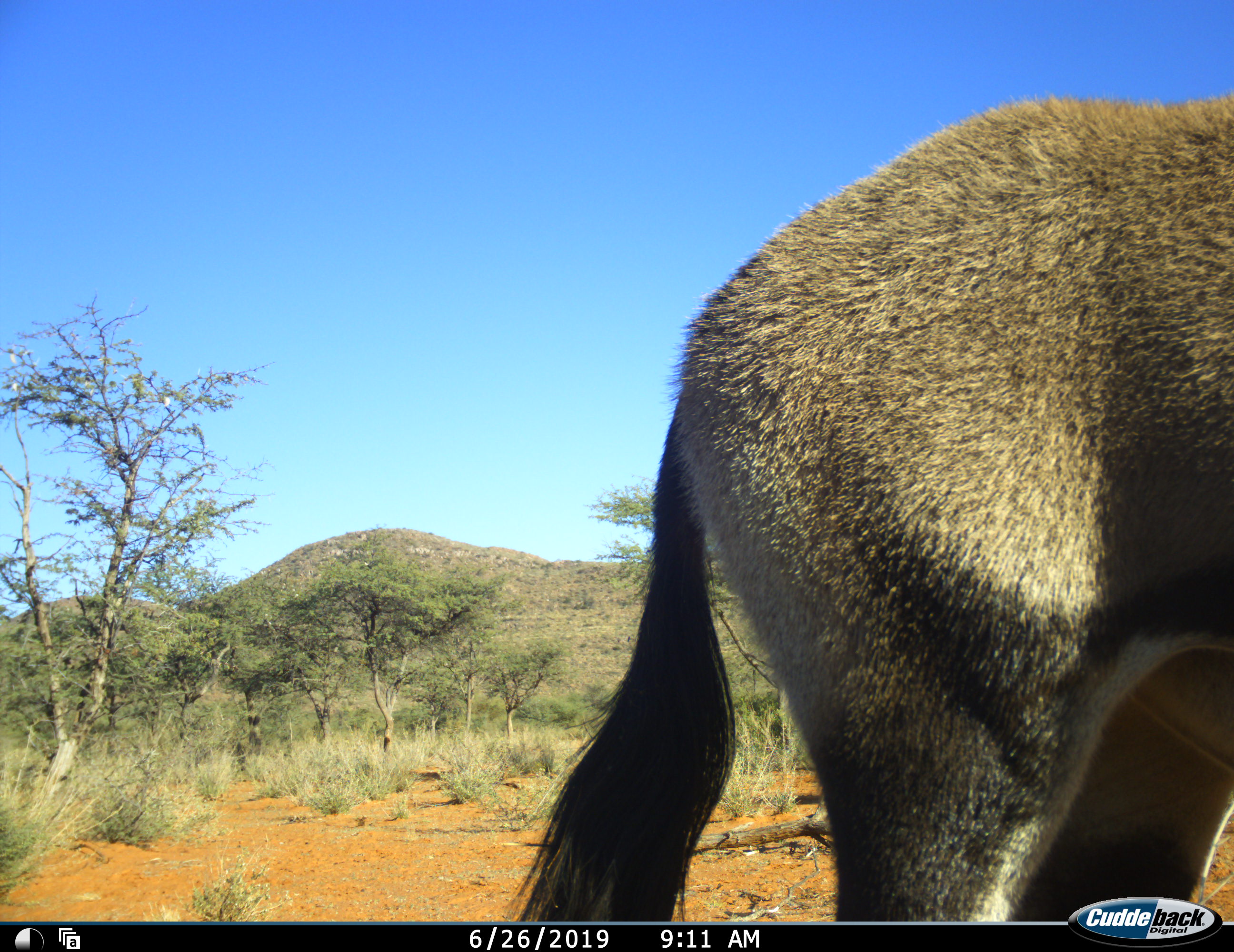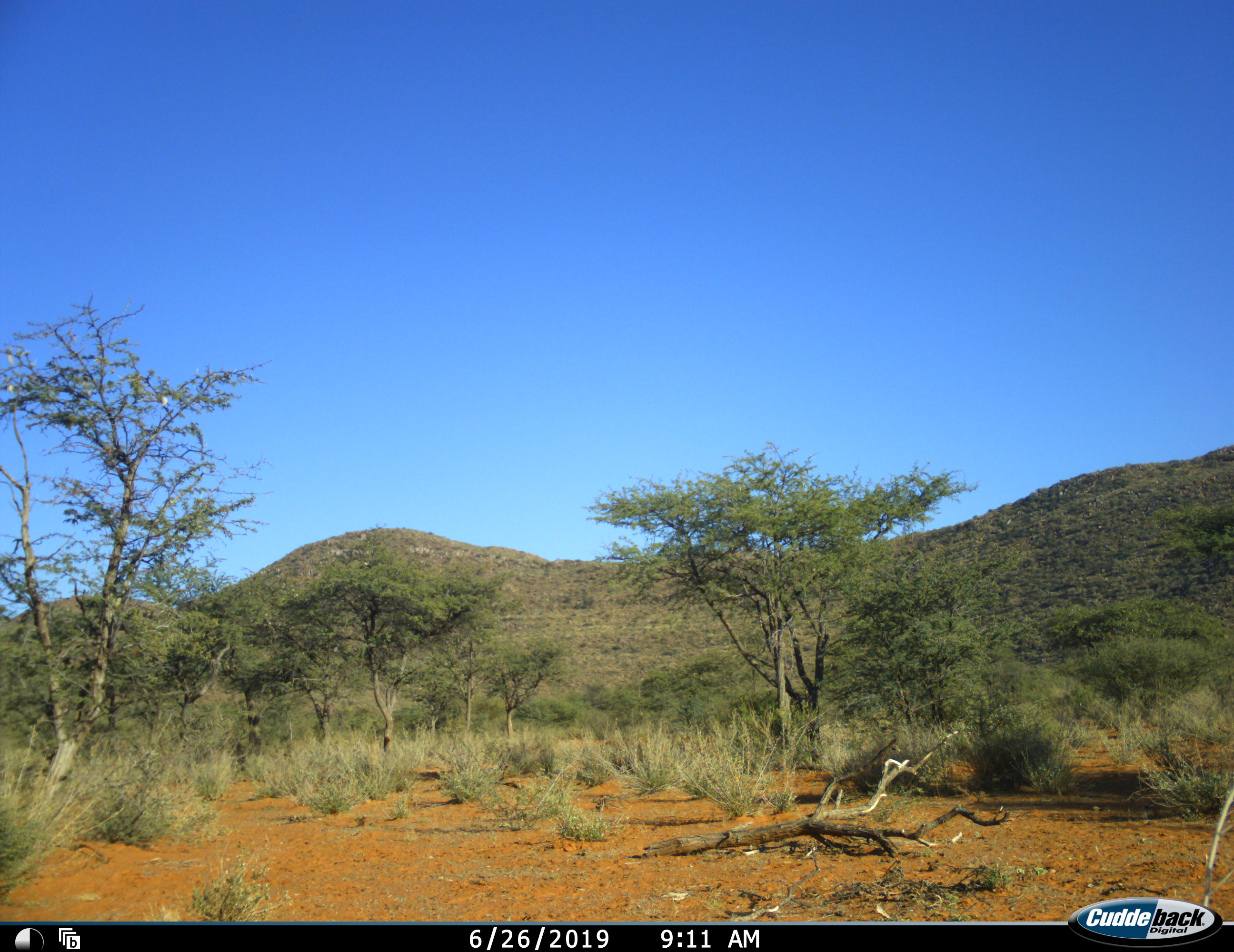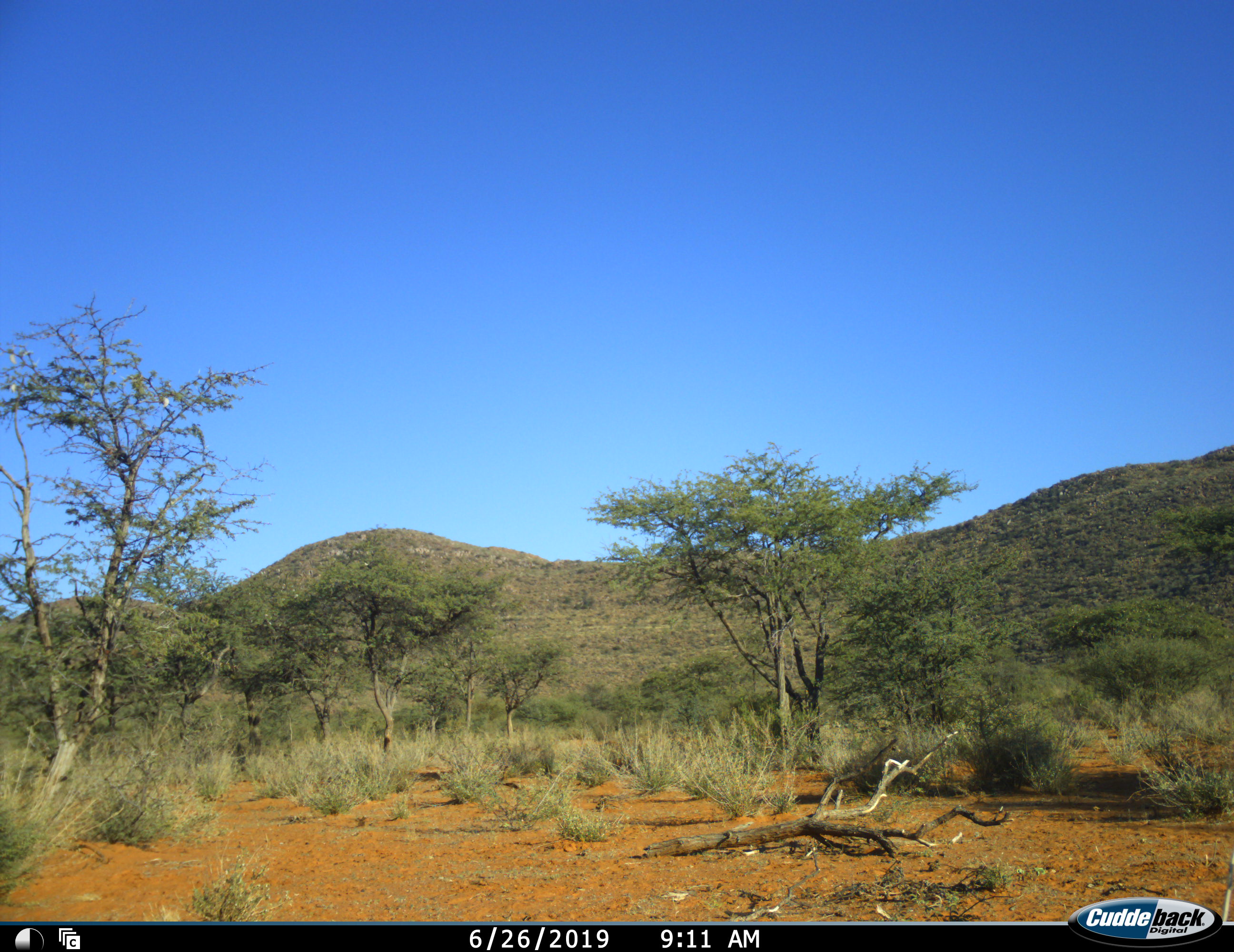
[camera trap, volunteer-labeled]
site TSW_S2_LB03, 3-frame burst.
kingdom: Animalia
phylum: Chordata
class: Mammalia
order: Artiodactyla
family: Bovidae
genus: Oryx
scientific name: Oryx gazella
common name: gemsbok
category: oryx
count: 1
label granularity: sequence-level